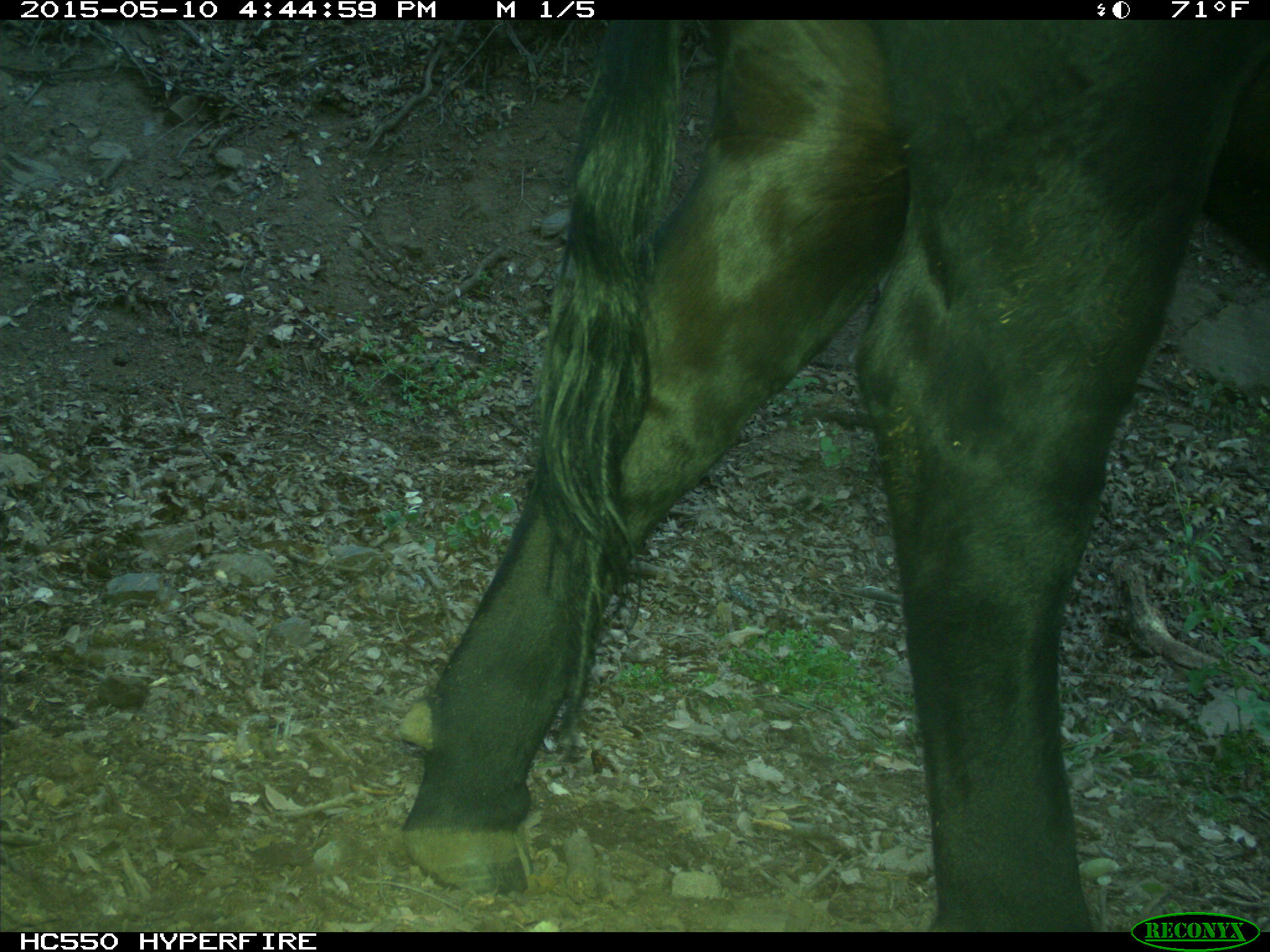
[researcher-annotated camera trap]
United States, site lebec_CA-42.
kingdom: Animalia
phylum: Chordata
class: Mammalia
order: Artiodactyla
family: Bovidae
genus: Bos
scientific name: Bos taurus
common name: domestic cow